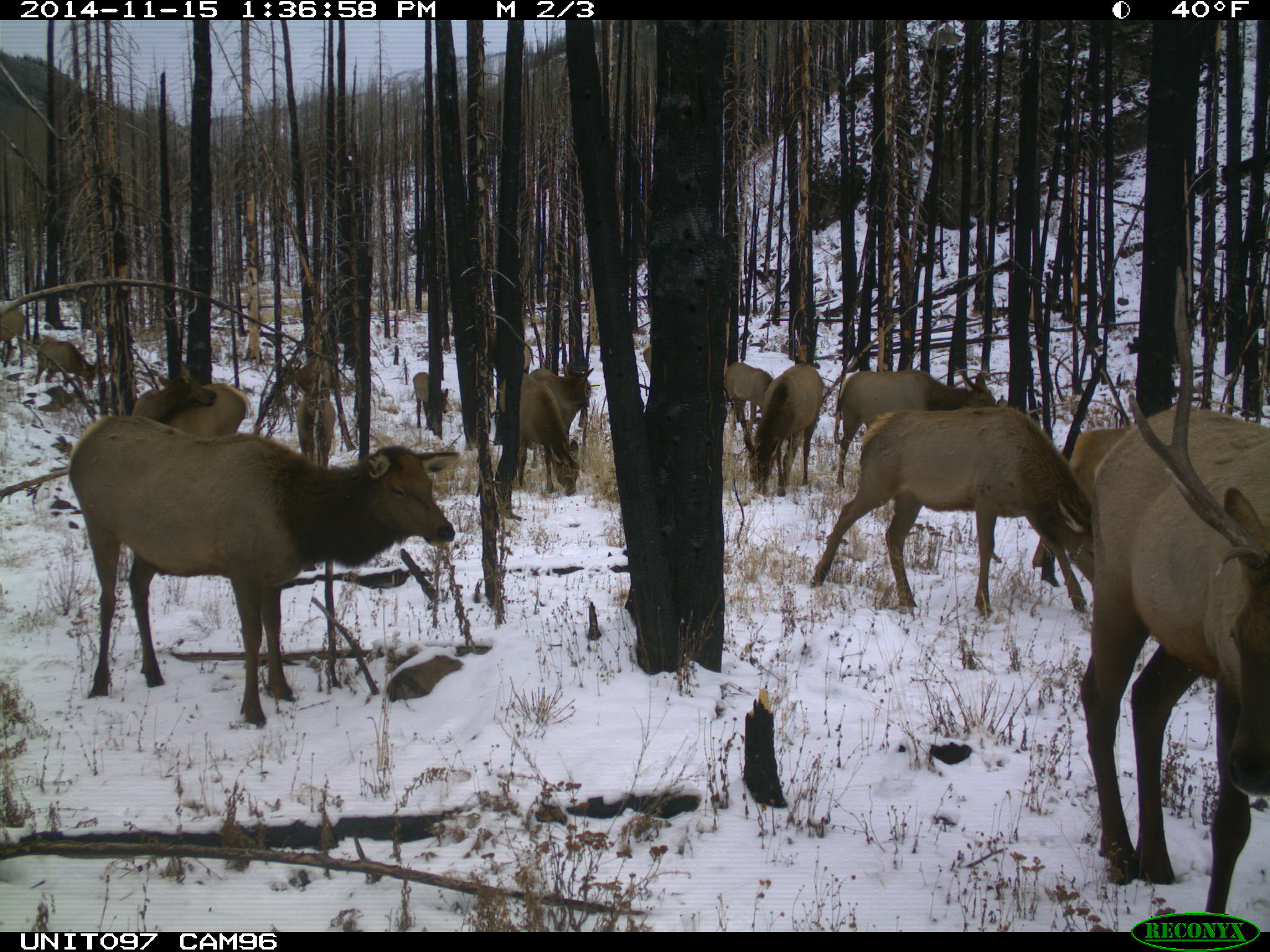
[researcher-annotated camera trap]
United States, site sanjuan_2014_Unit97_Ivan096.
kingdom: Animalia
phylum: Chordata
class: Mammalia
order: Artiodactyla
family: Cervidae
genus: Cervus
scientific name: Cervus elaphus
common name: red deer